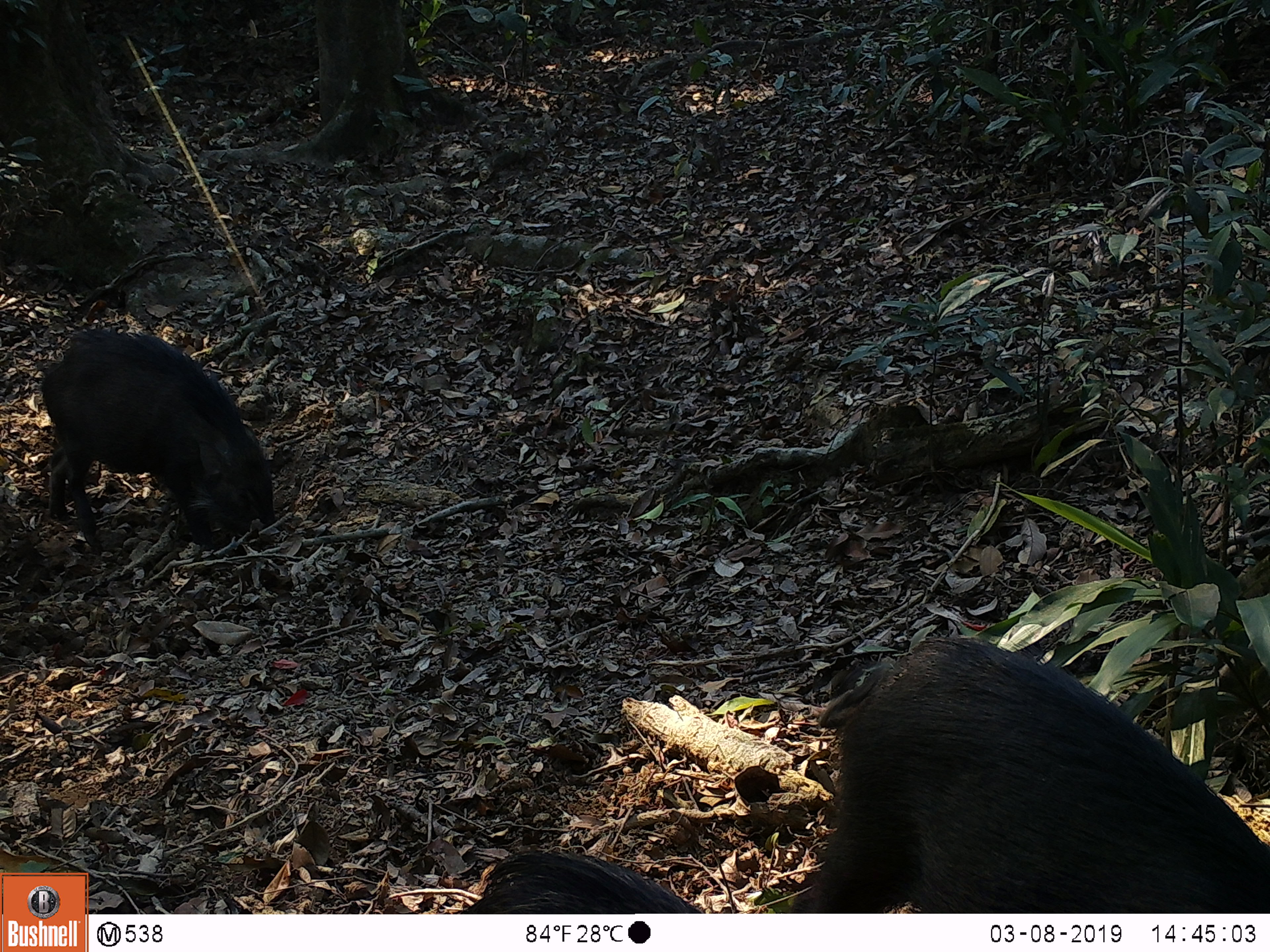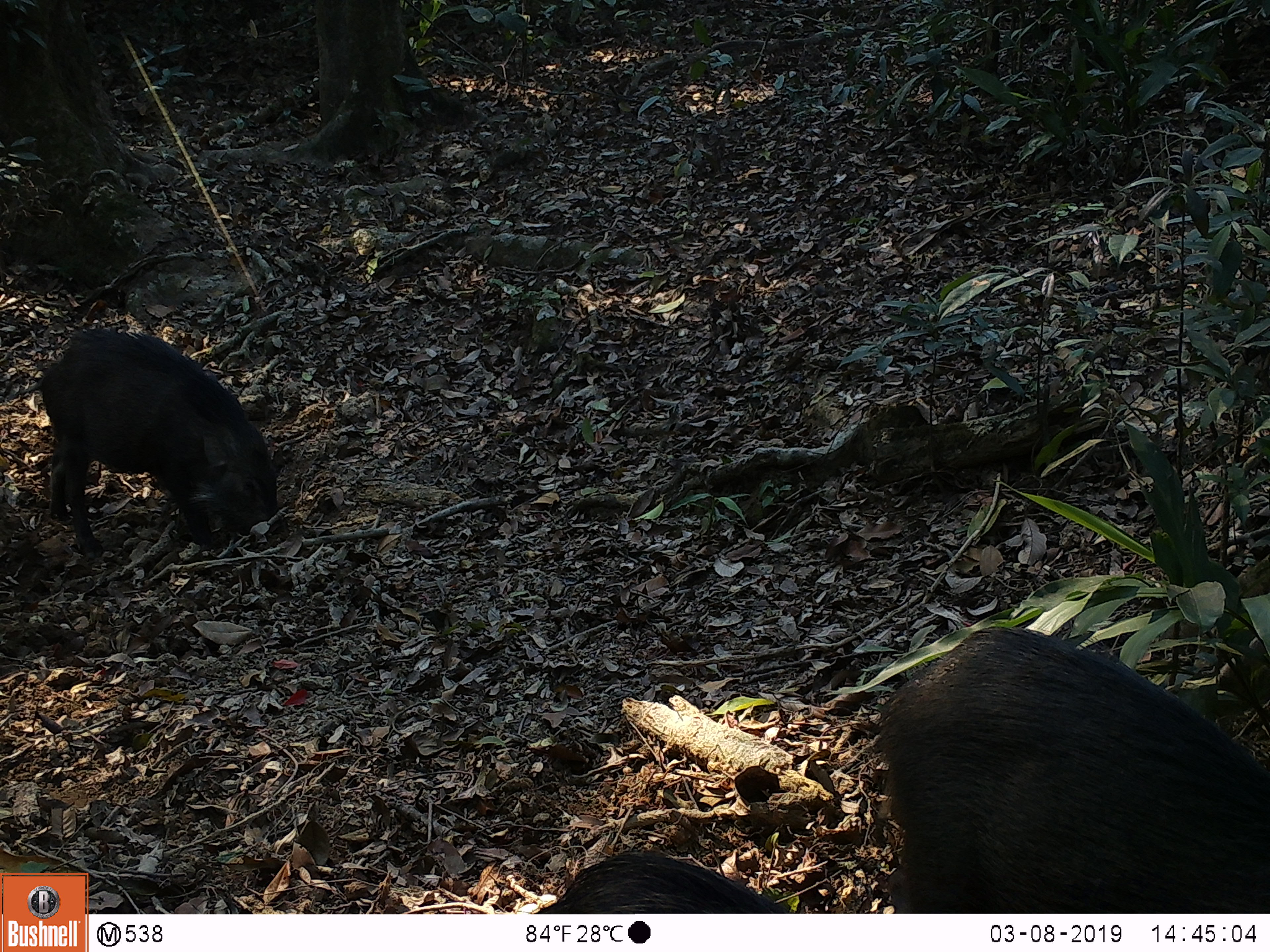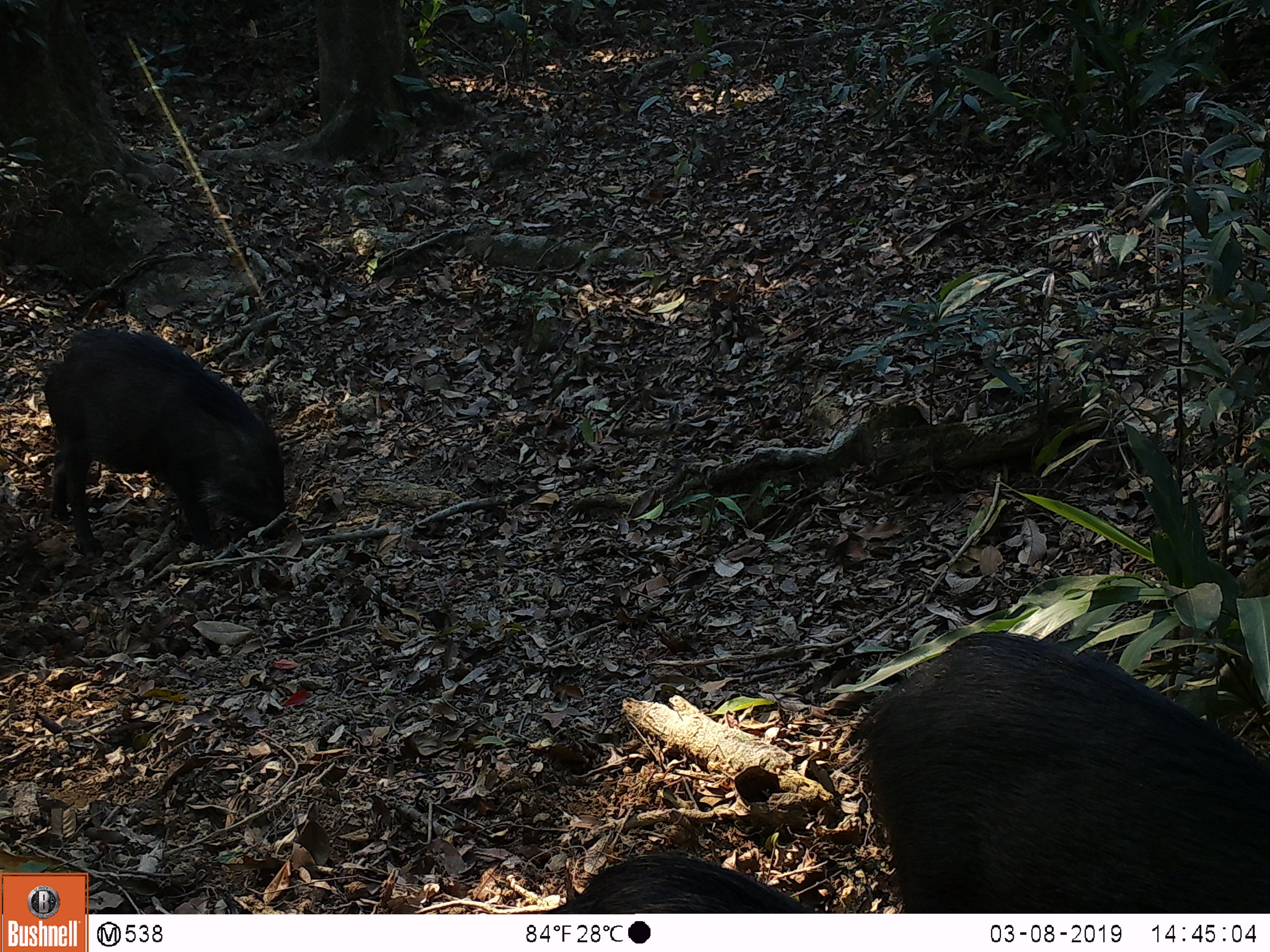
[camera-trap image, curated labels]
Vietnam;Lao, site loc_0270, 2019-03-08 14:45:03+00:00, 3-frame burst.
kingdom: Animalia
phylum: Chordata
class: Mammalia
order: Artiodactyla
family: Suidae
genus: Sus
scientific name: Sus scrofa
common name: eurasian wild pig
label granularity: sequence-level